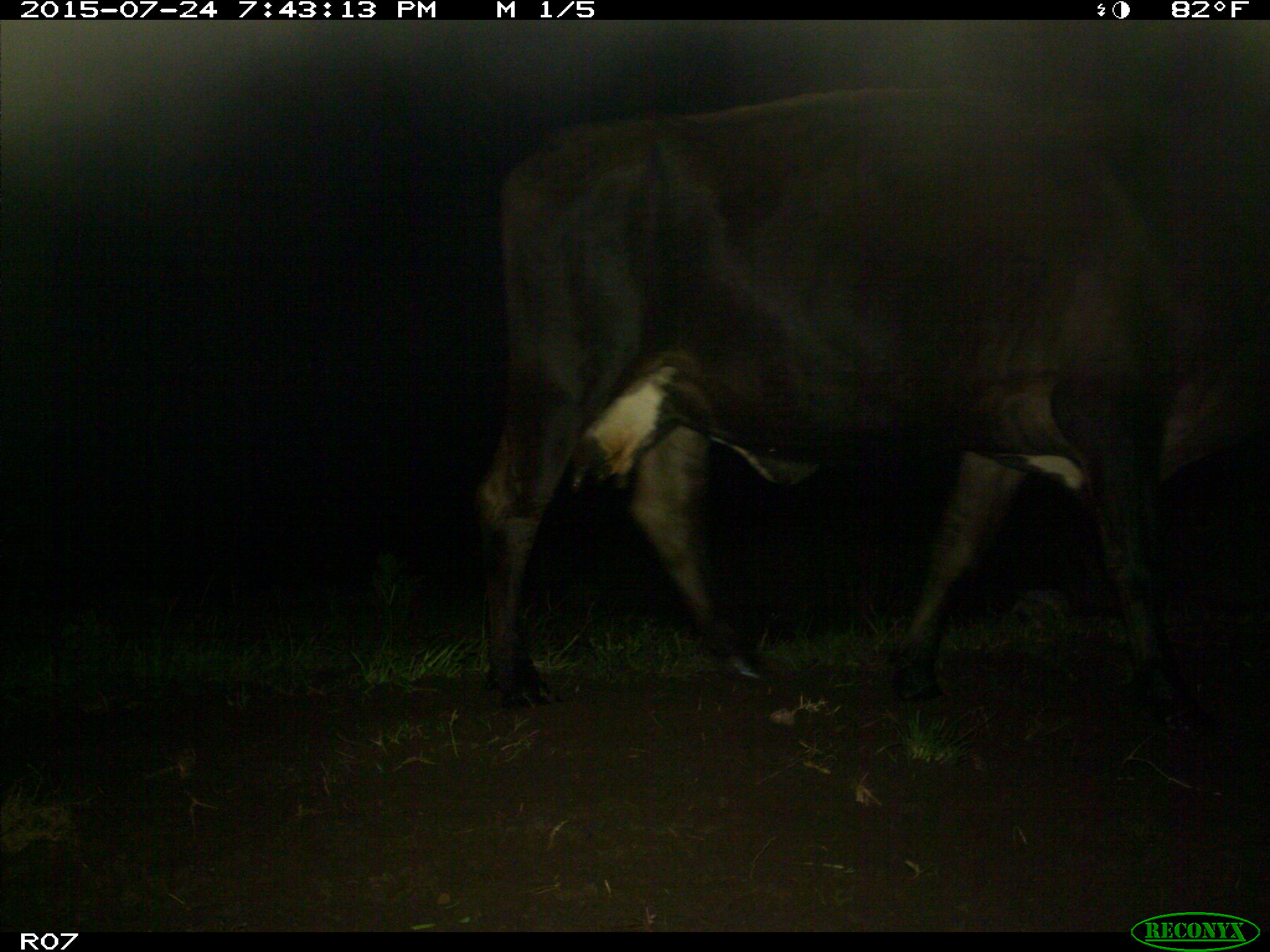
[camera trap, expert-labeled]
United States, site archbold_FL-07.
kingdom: Animalia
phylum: Chordata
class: Mammalia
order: Artiodactyla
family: Bovidae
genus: Bos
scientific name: Bos taurus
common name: domestic cow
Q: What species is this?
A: Bos taurus (domestic cow).